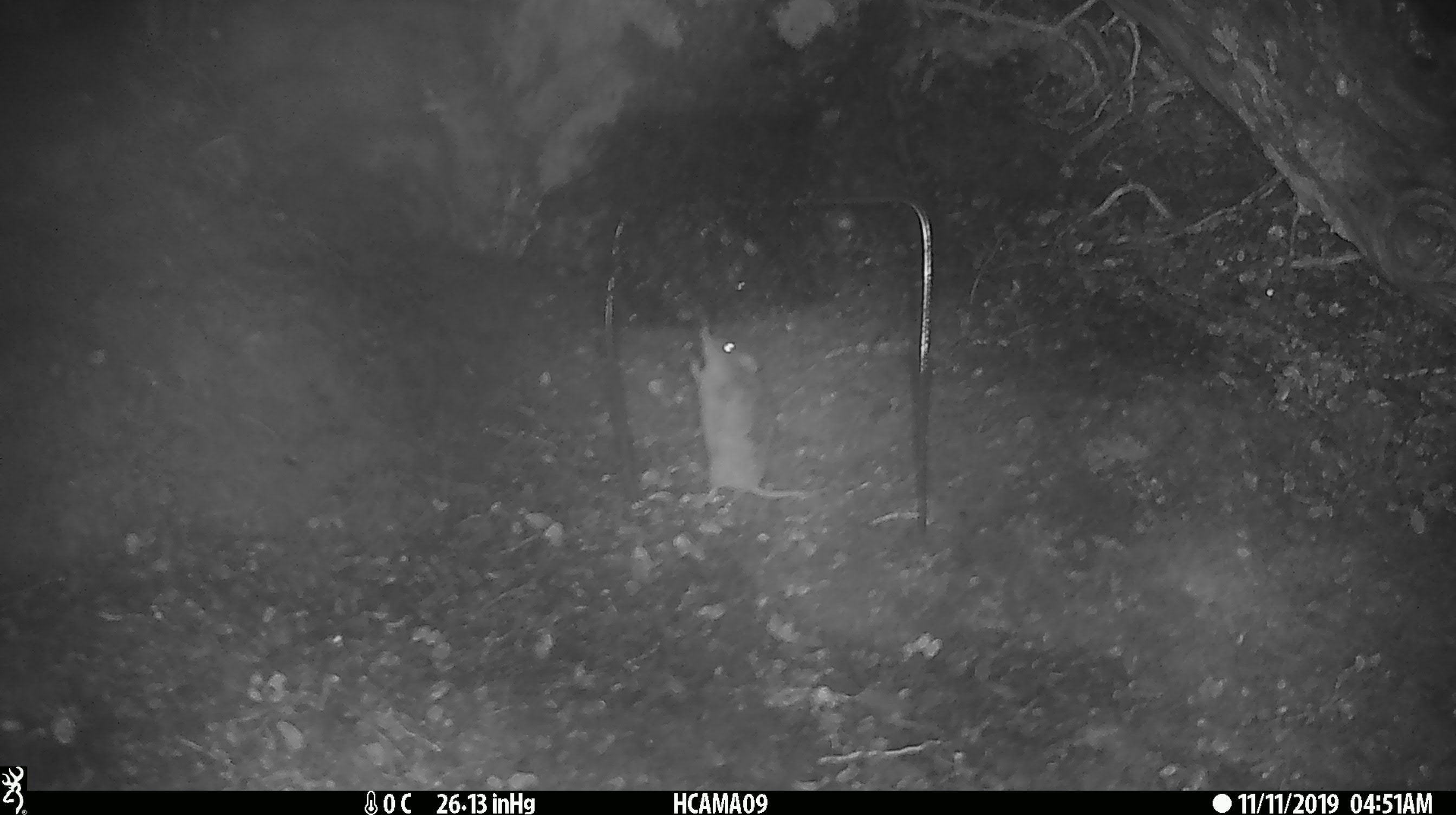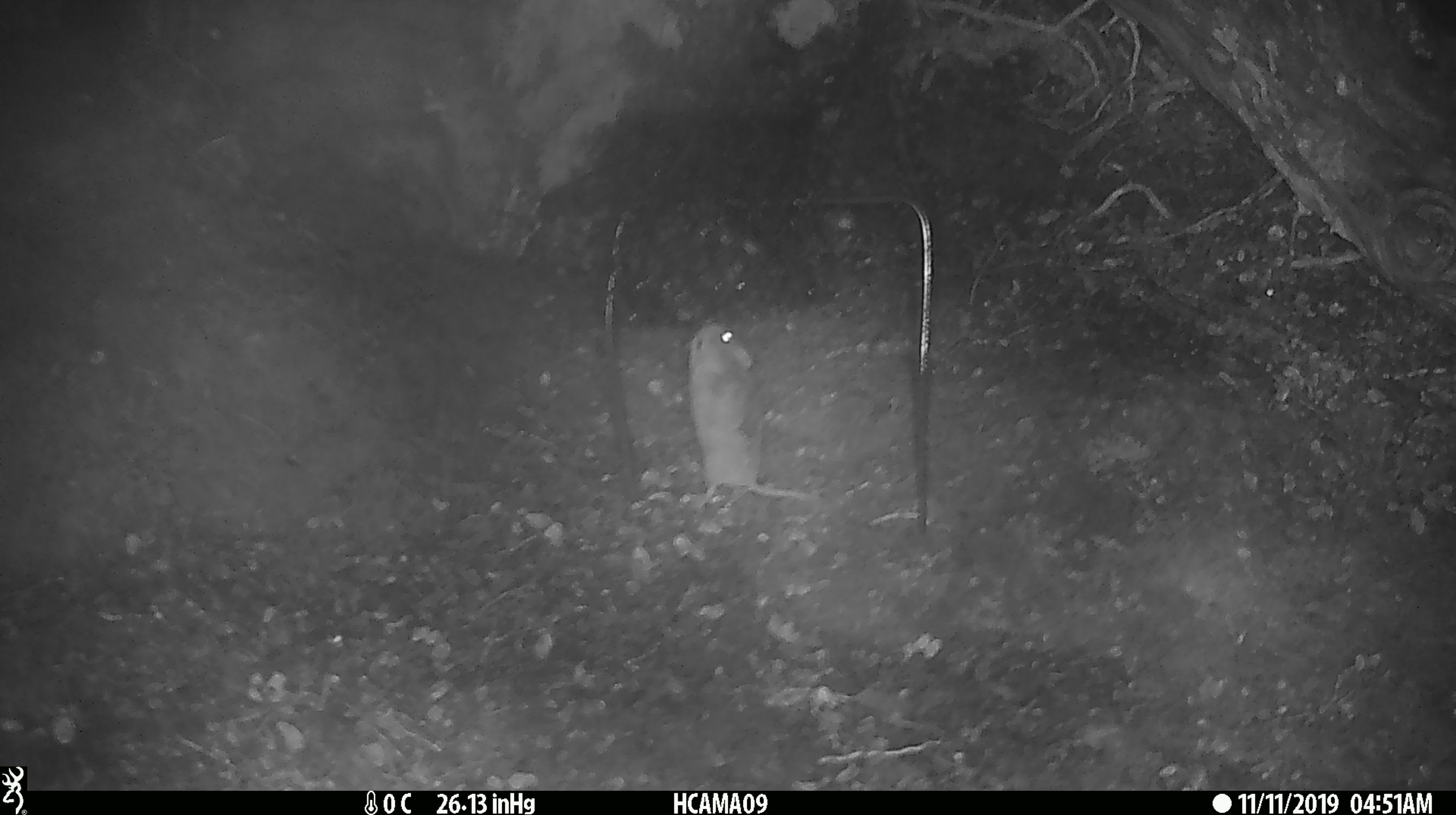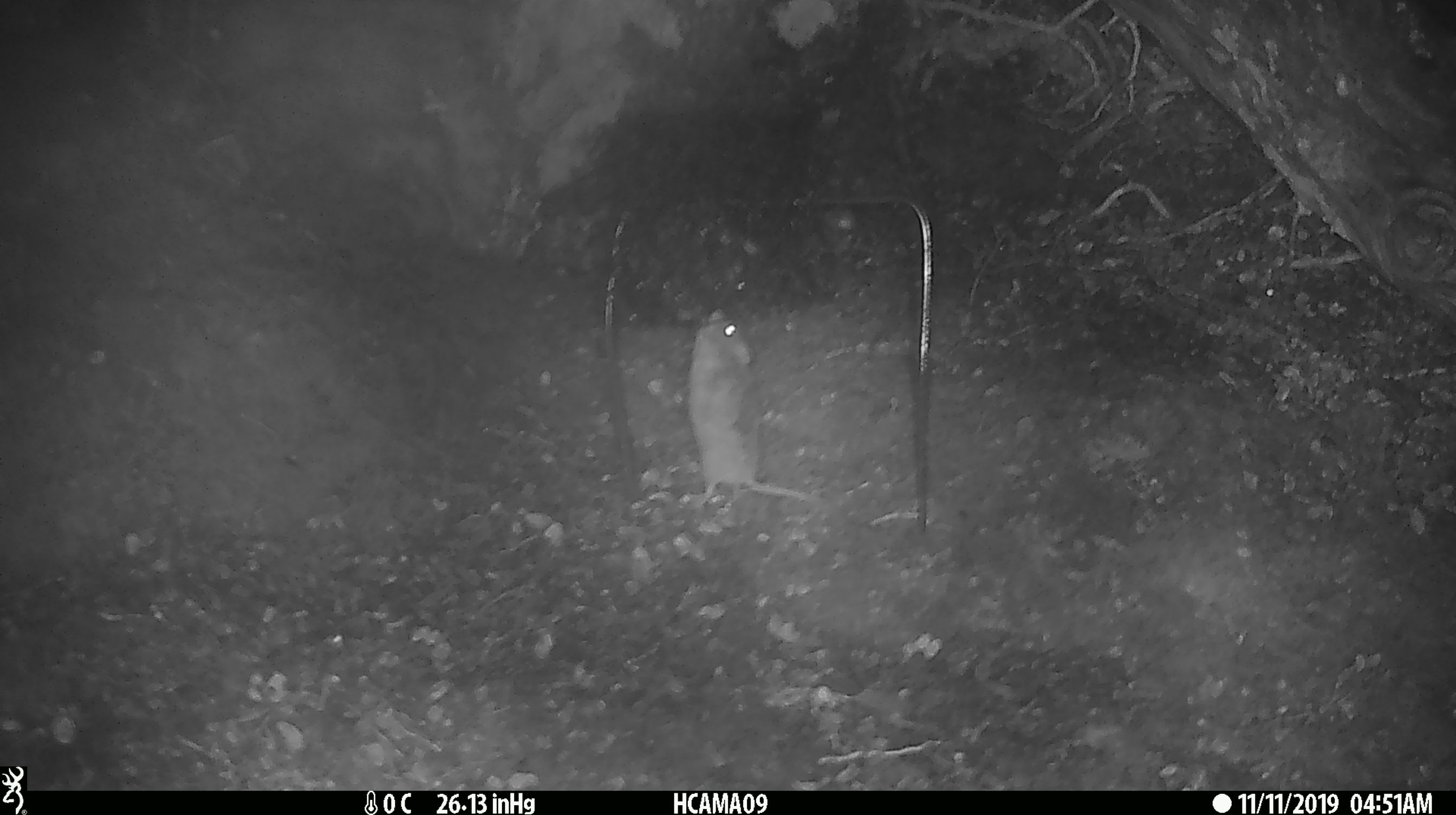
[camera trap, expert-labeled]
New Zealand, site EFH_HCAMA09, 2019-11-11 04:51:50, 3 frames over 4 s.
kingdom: Animalia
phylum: Chordata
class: Mammalia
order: Rodentia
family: Muridae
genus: Mus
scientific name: Mus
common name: mouse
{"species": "mouse (Mus)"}